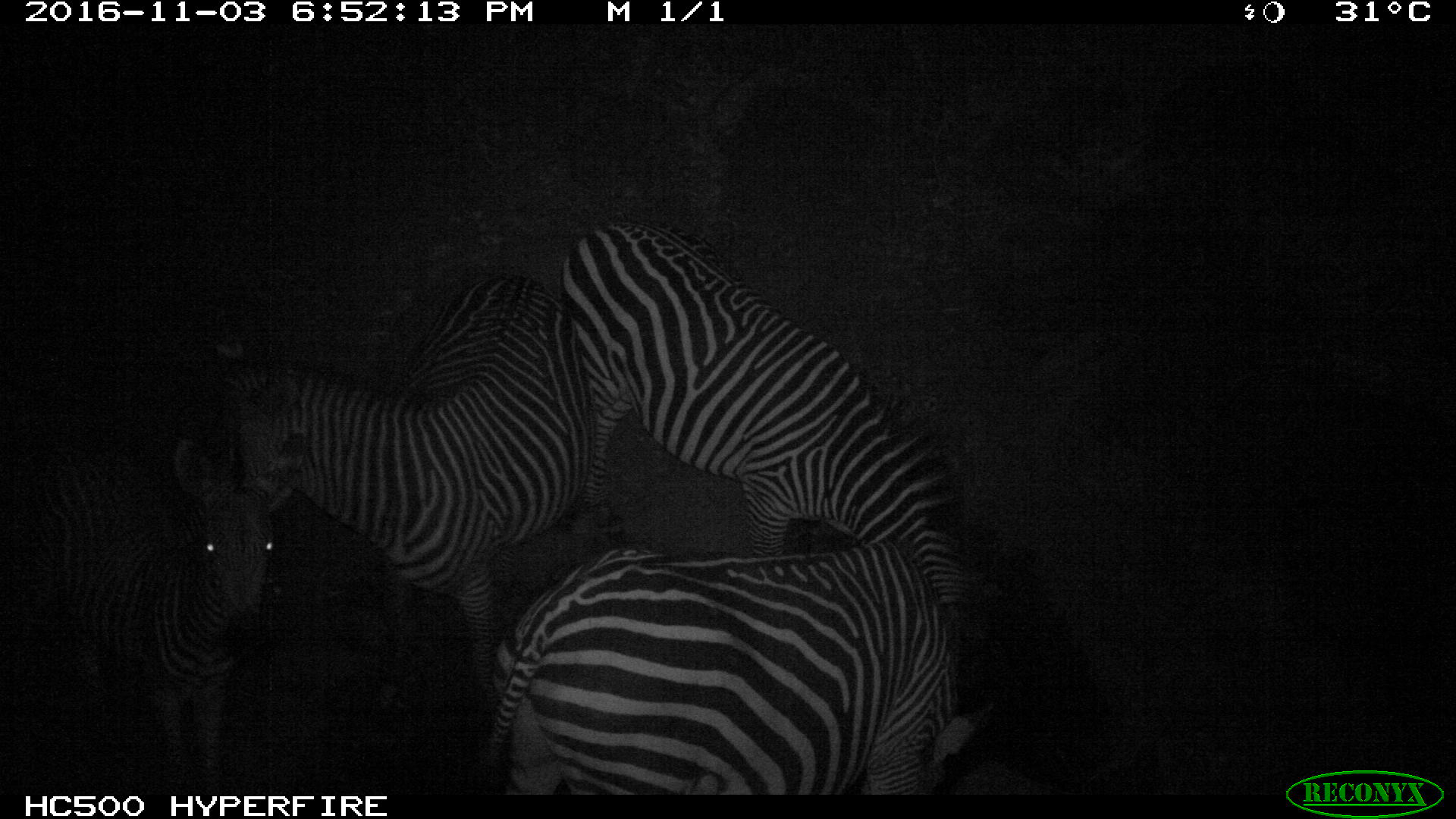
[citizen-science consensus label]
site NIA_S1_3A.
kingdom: Animalia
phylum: Chordata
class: Mammalia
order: Perissodactyla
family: Equidae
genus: Equus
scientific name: Equus quagga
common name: plains zebra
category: zebraplains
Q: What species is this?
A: Zebraplains (plains zebra) (Equus quagga).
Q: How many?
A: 4.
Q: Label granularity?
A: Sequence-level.